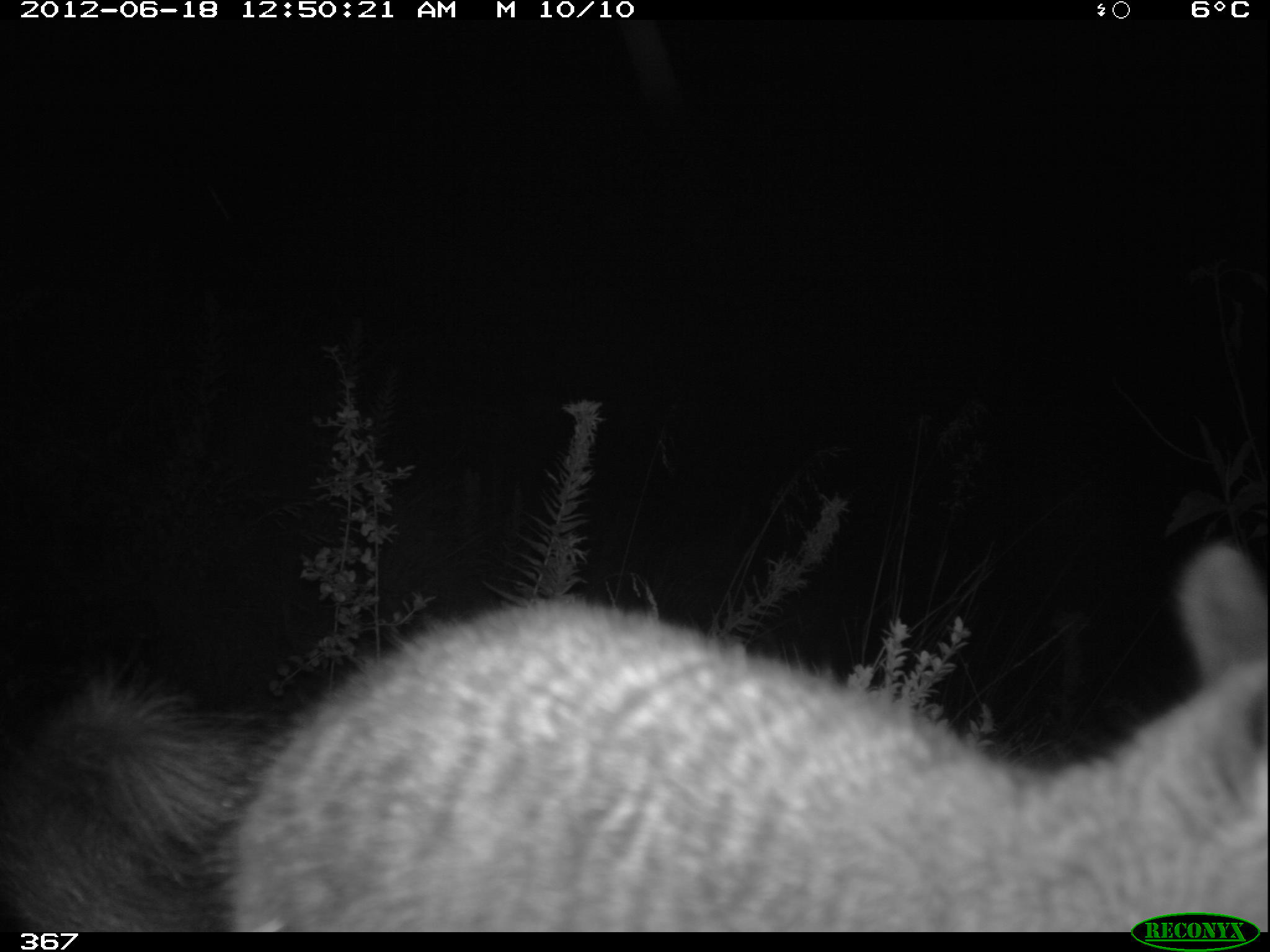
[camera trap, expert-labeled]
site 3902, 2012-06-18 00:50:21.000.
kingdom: Animalia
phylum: Chordata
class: Mammalia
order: Rodentia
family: Chinchillidae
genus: Lagidium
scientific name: Lagidium viscacia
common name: mountain viscacha